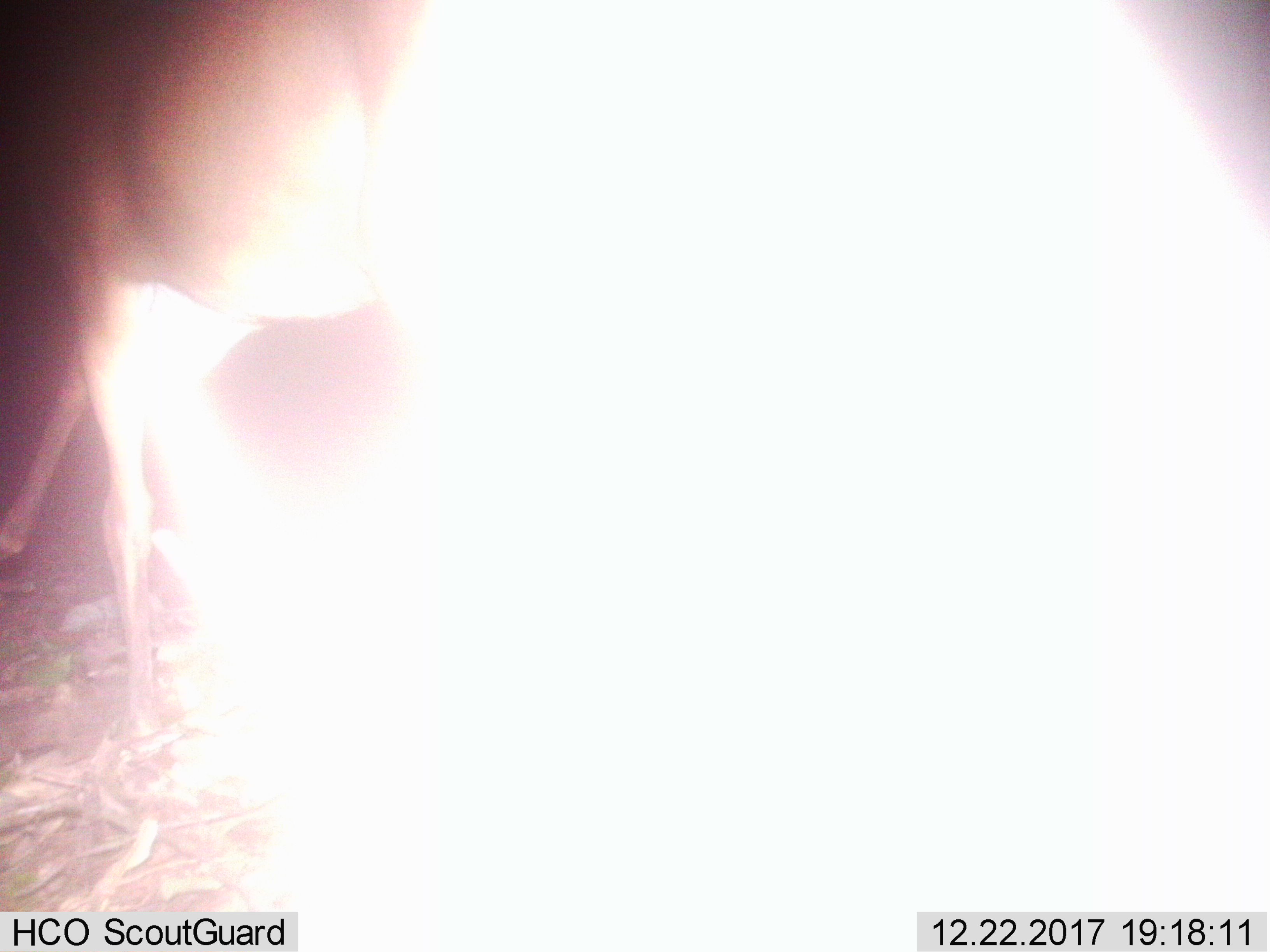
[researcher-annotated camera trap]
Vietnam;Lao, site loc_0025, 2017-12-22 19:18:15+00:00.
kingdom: Animalia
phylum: Chordata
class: Mammalia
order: Artiodactyla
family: Cervidae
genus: Muntiacus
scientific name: Muntiacus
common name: muntjacs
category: unidentified muntjac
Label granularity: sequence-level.